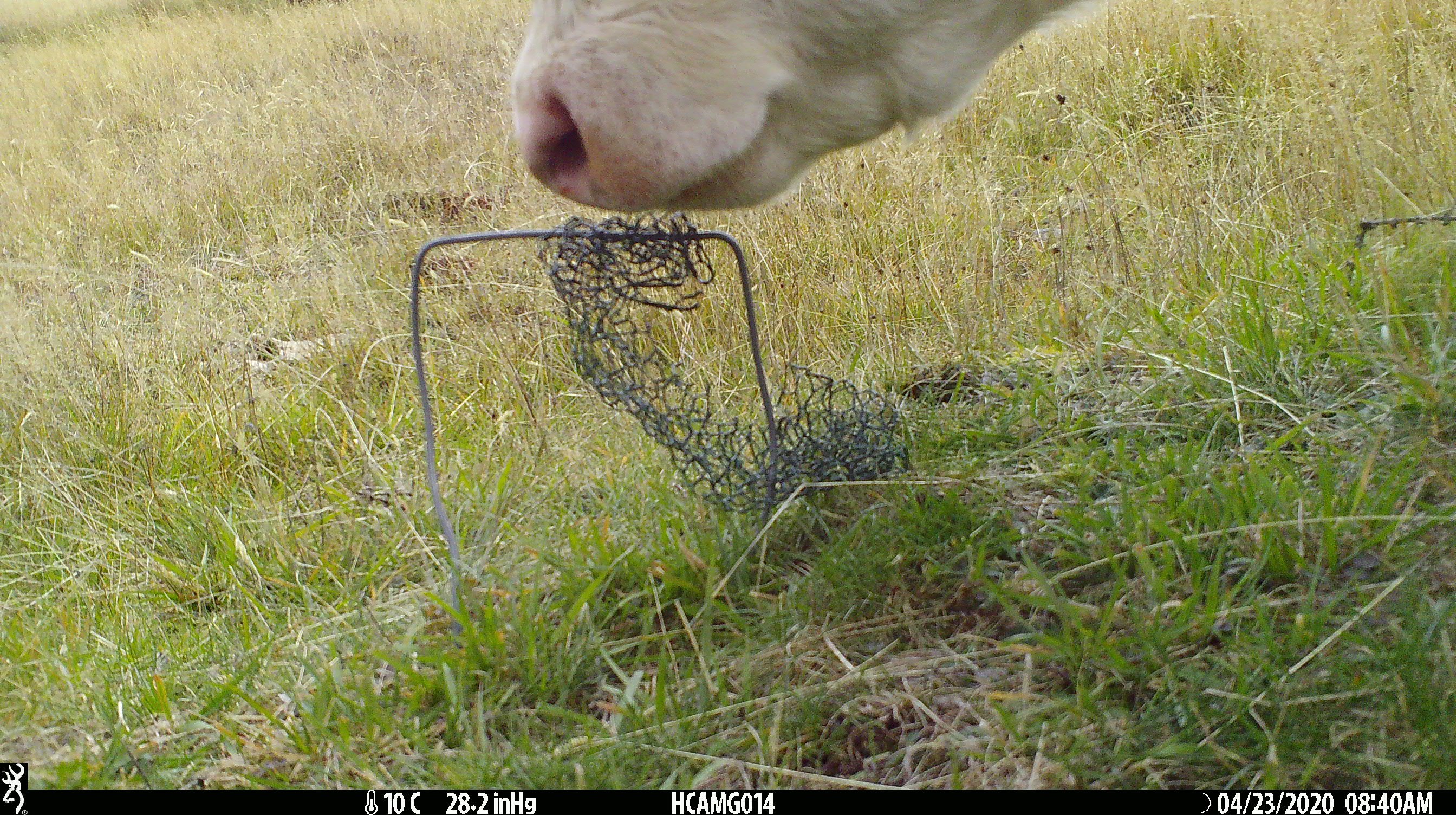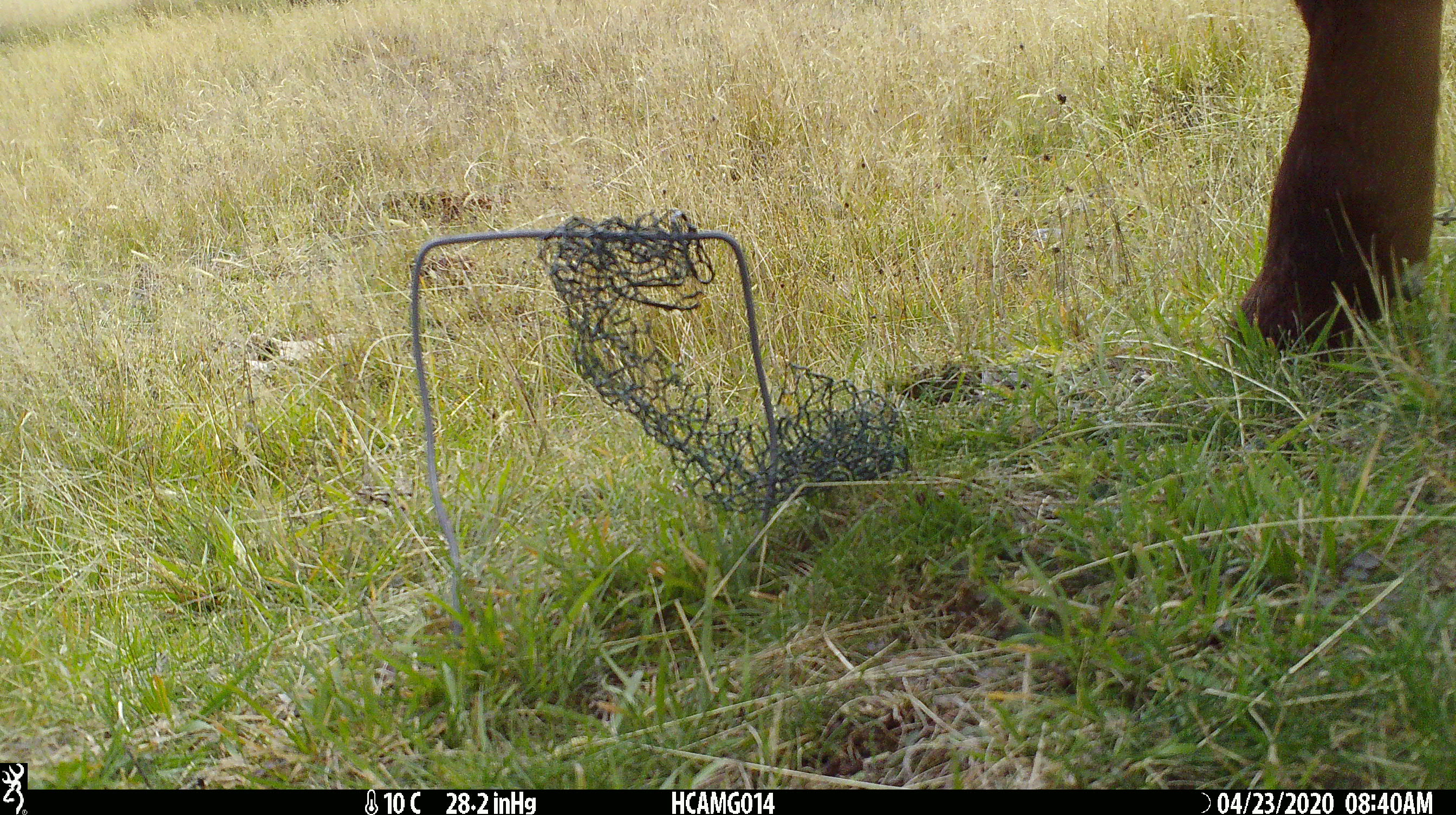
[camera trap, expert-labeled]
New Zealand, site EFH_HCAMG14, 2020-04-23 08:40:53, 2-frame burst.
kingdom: Animalia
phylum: Chordata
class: Mammalia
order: Artiodactyla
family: Bovidae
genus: Bos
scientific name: Bos taurus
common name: domestic cow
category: cow